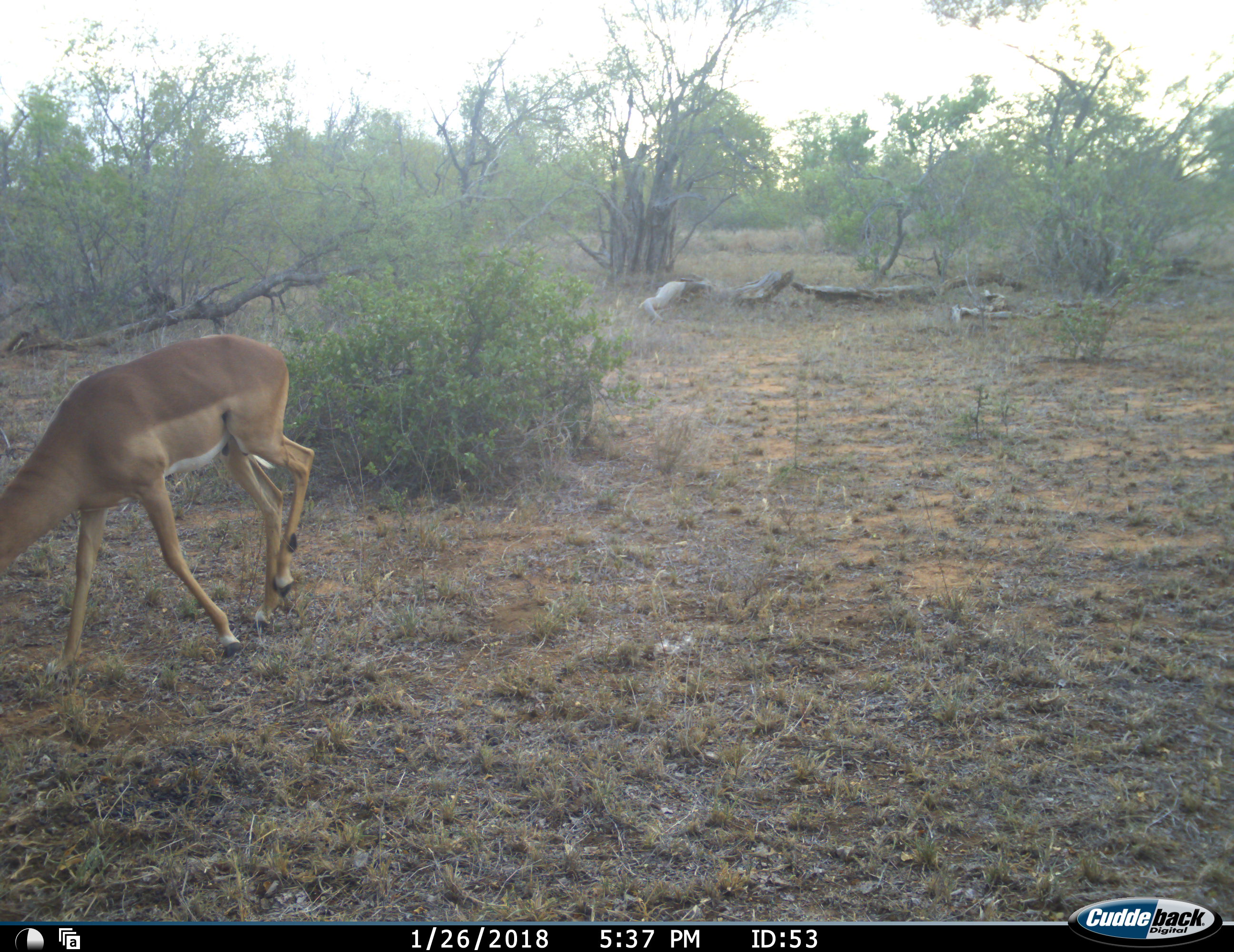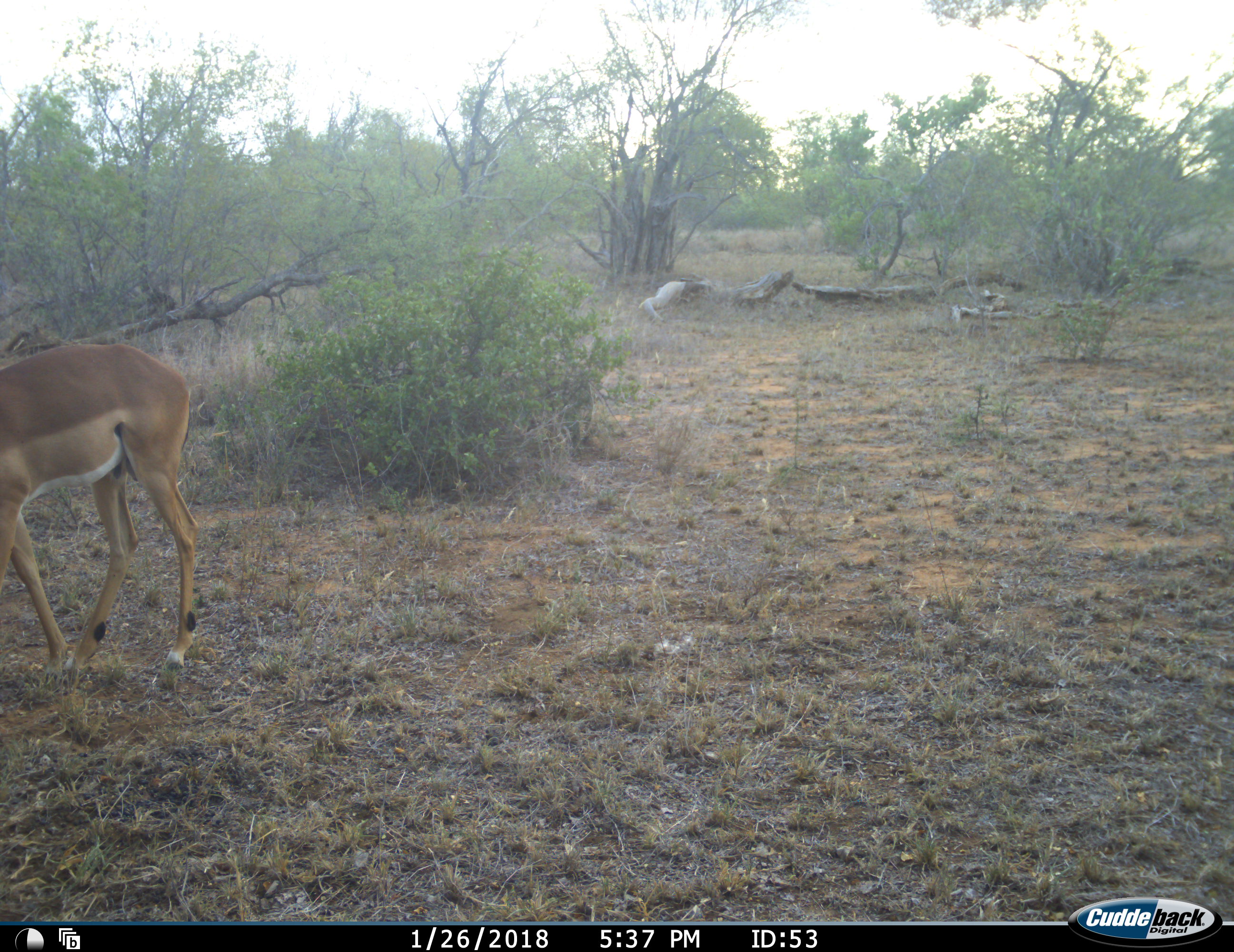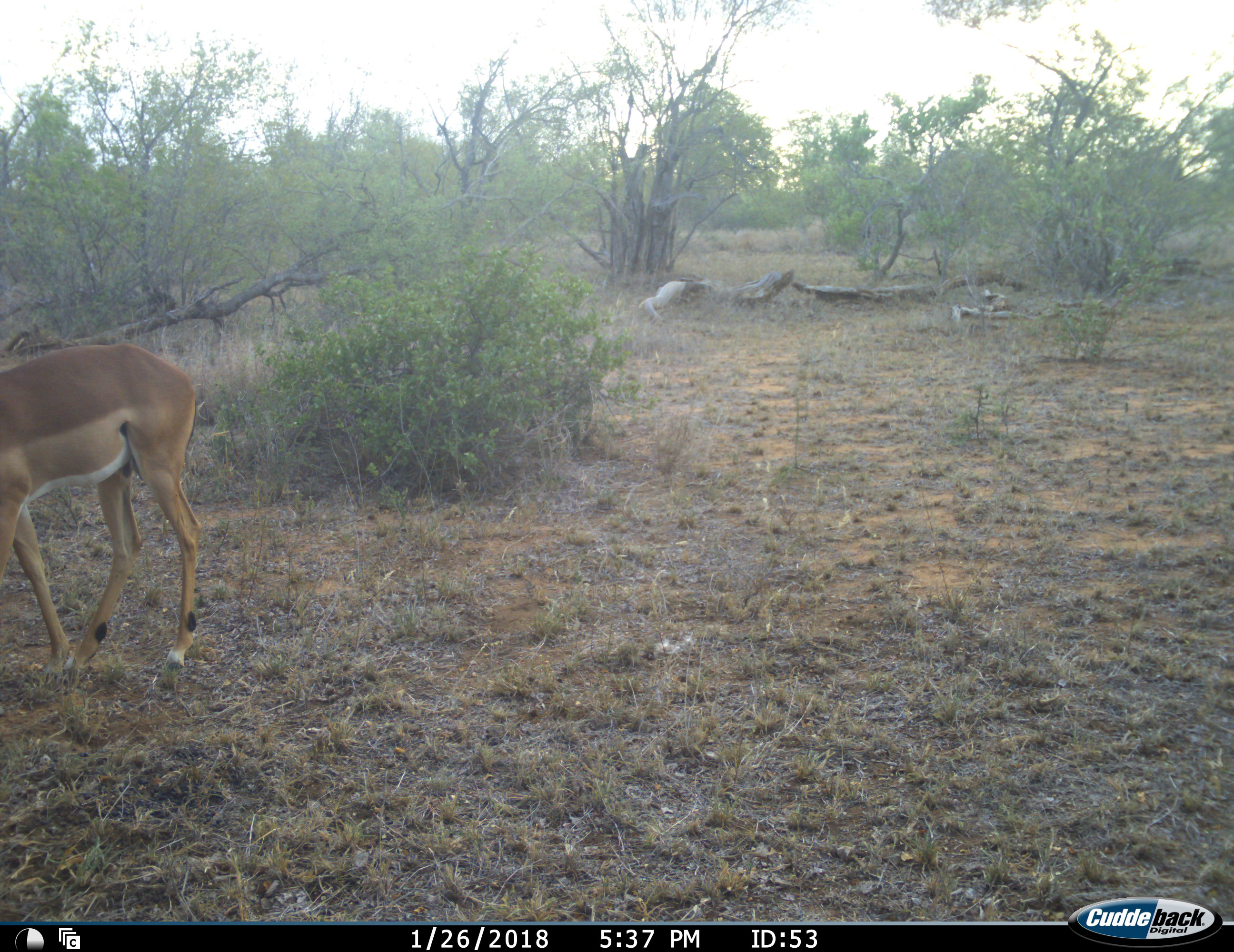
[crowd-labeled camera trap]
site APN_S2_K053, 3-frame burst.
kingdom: Animalia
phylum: Chordata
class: Mammalia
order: Artiodactyla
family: Bovidae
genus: Aepyceros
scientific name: Aepyceros melampus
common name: impala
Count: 1.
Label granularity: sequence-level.